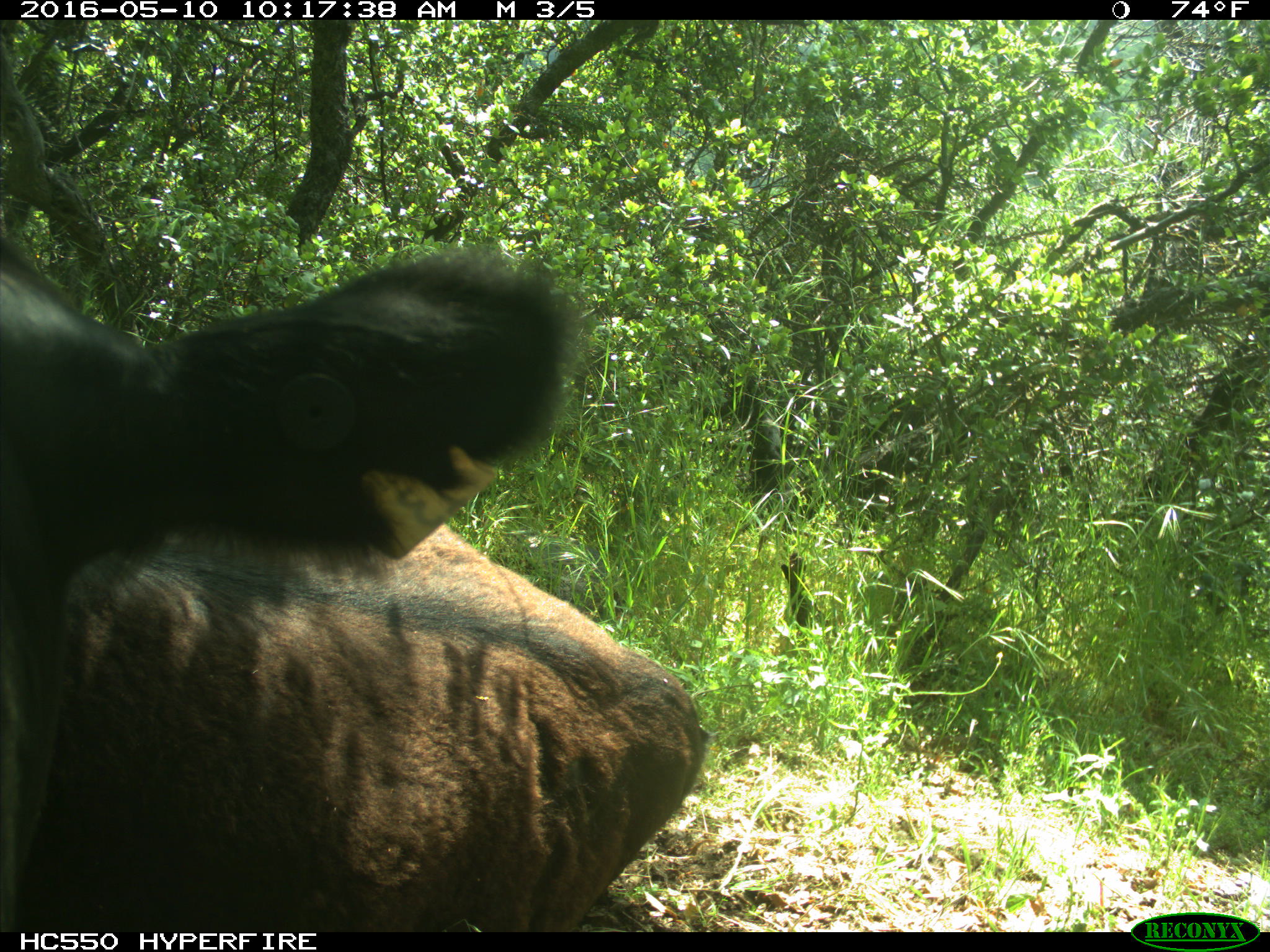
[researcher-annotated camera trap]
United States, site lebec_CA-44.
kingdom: Animalia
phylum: Chordata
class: Mammalia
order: Artiodactyla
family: Bovidae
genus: Bos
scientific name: Bos taurus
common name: domestic cow